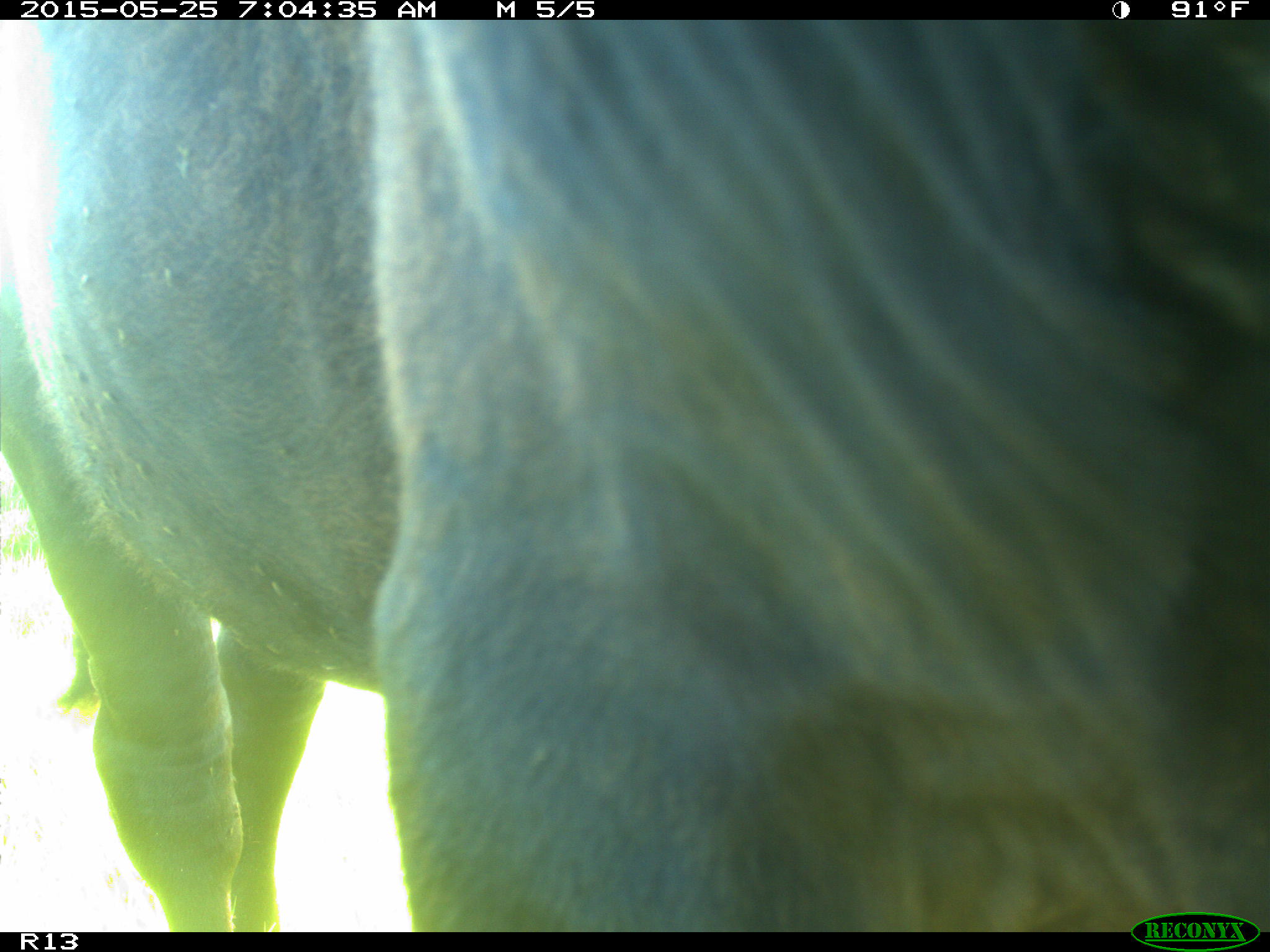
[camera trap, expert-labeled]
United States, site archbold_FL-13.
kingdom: Animalia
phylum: Chordata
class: Mammalia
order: Artiodactyla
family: Bovidae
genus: Bos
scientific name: Bos taurus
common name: domestic cow